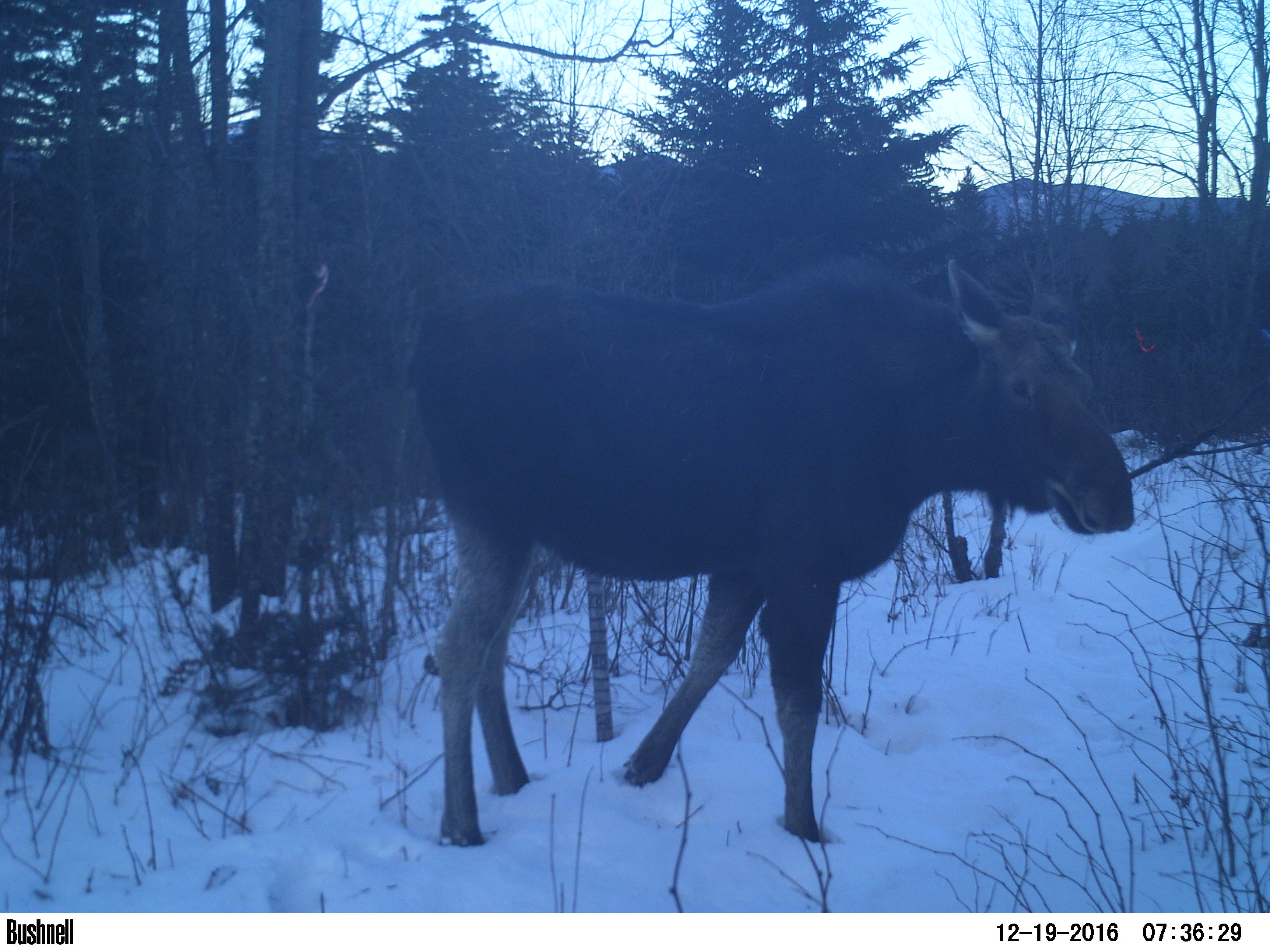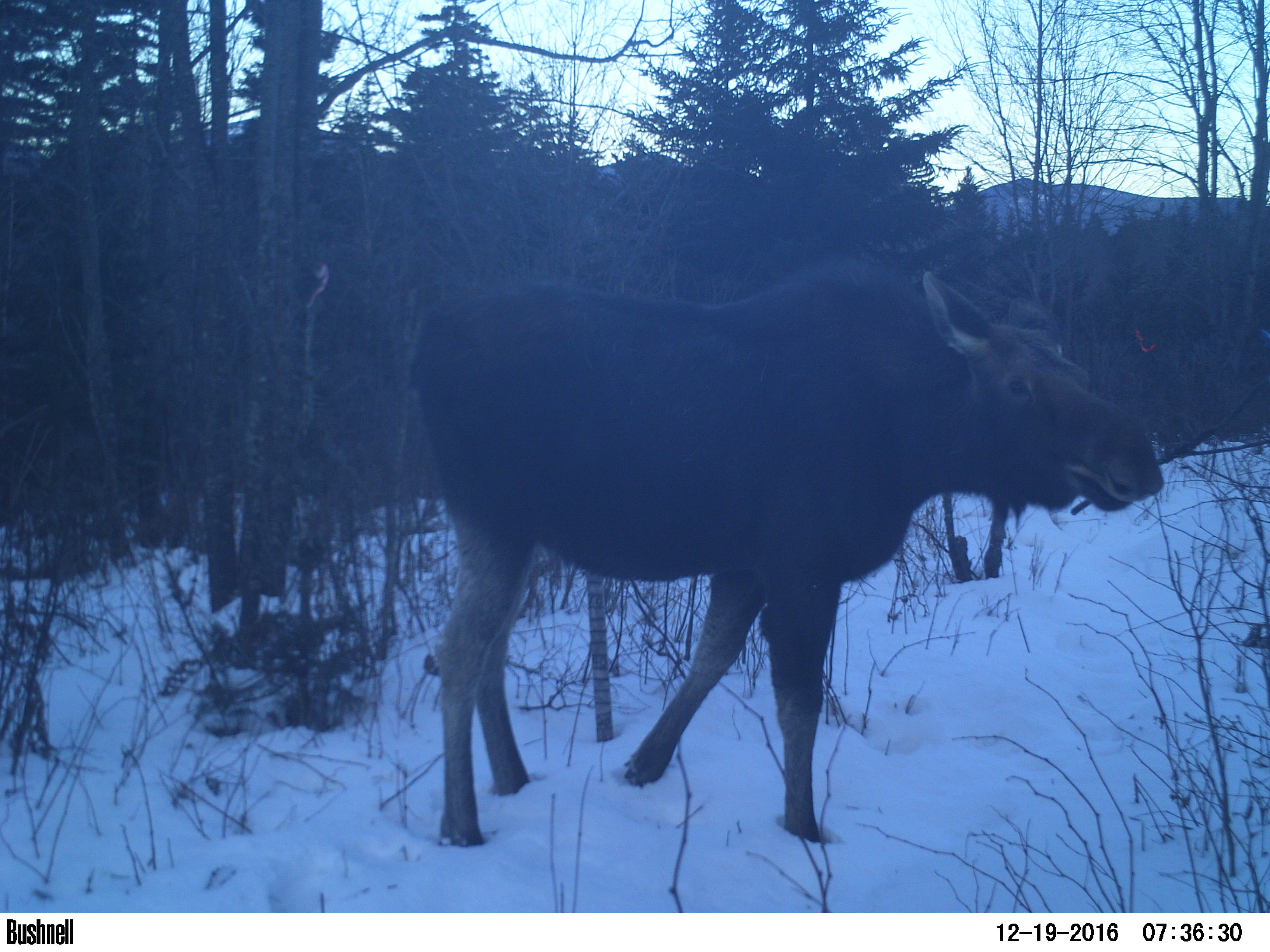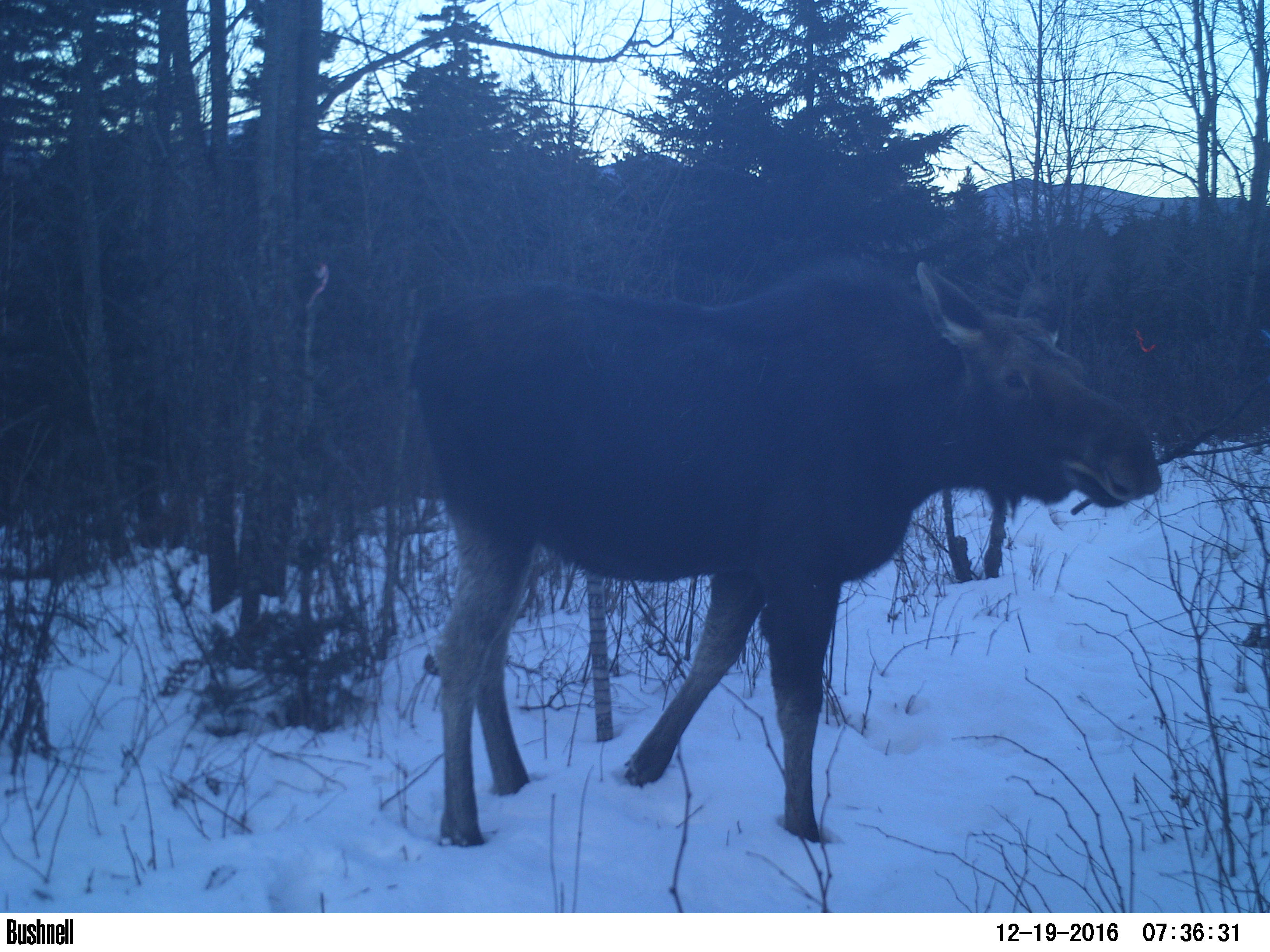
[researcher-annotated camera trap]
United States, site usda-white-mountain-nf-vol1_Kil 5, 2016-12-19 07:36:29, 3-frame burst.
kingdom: Animalia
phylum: Chordata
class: Mammalia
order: Artiodactyla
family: Cervidae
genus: Alces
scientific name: Alces alces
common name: moose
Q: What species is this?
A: Moose (Alces alces).